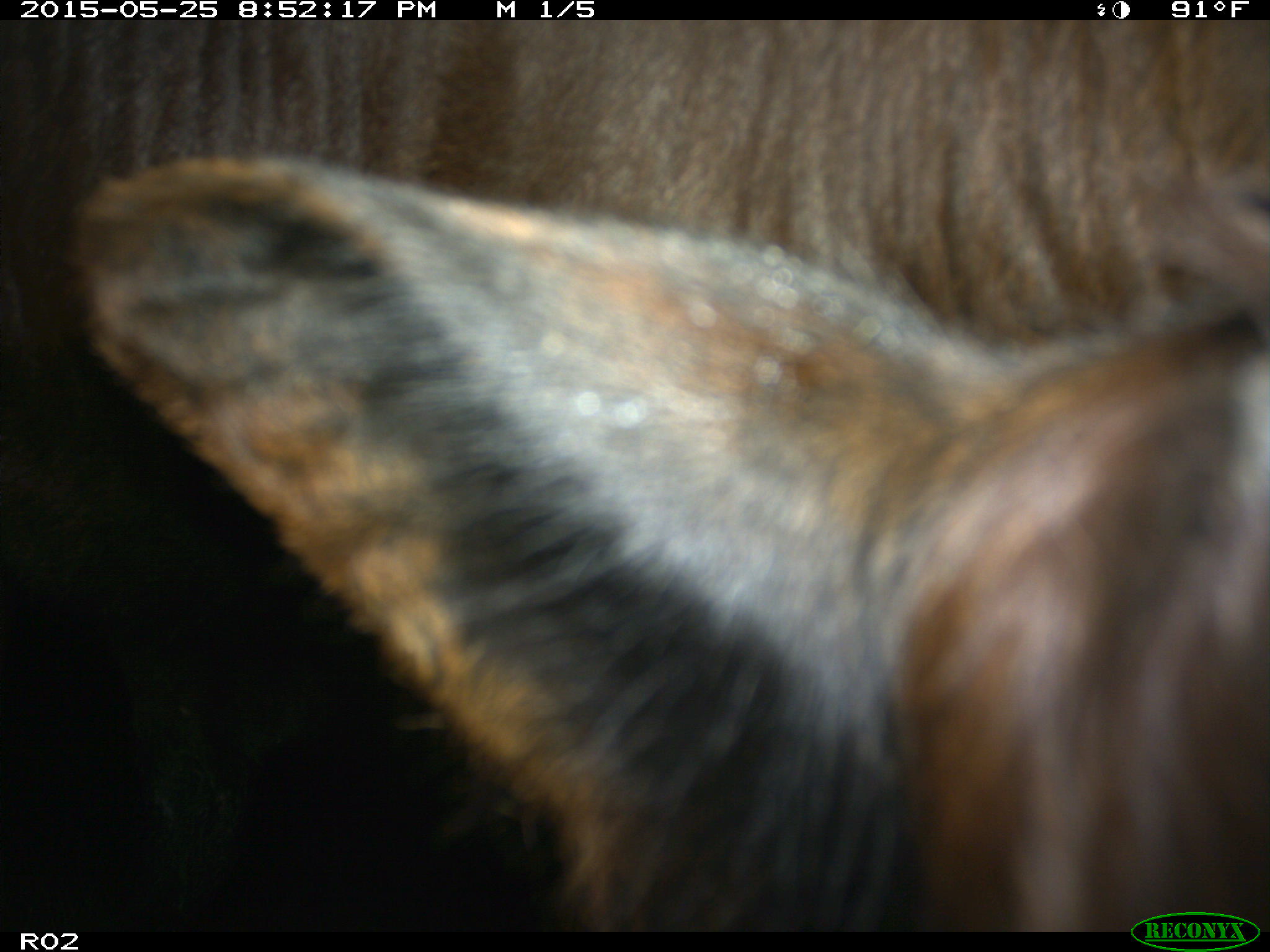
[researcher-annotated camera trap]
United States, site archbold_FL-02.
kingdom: Animalia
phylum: Chordata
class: Mammalia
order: Artiodactyla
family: Bovidae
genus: Bos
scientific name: Bos taurus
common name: domestic cow